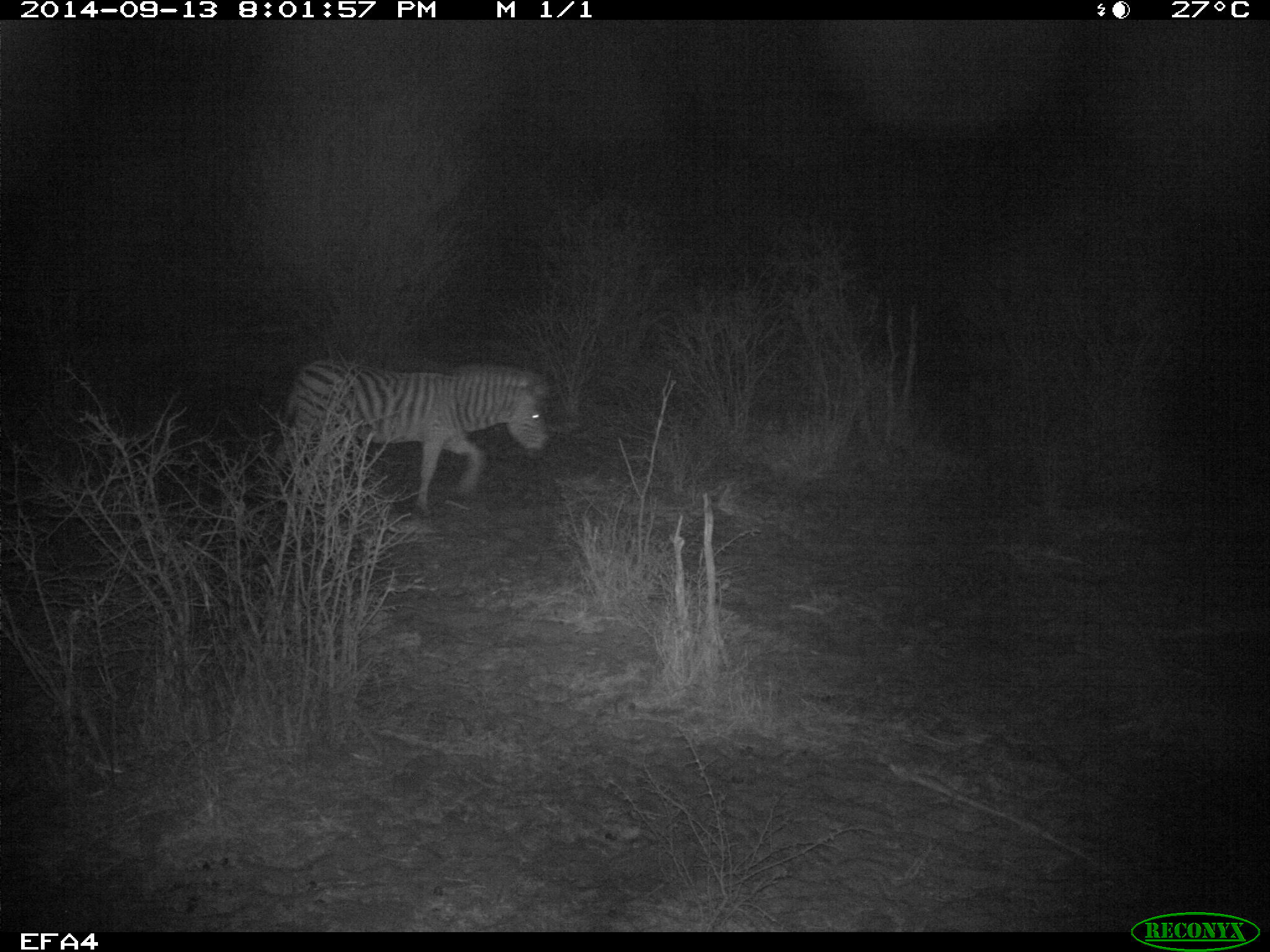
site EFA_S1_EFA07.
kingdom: Animalia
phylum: Chordata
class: Mammalia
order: Perissodactyla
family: Equidae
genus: Equus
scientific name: Equus quagga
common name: plains zebra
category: zebraplains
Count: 1.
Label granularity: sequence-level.